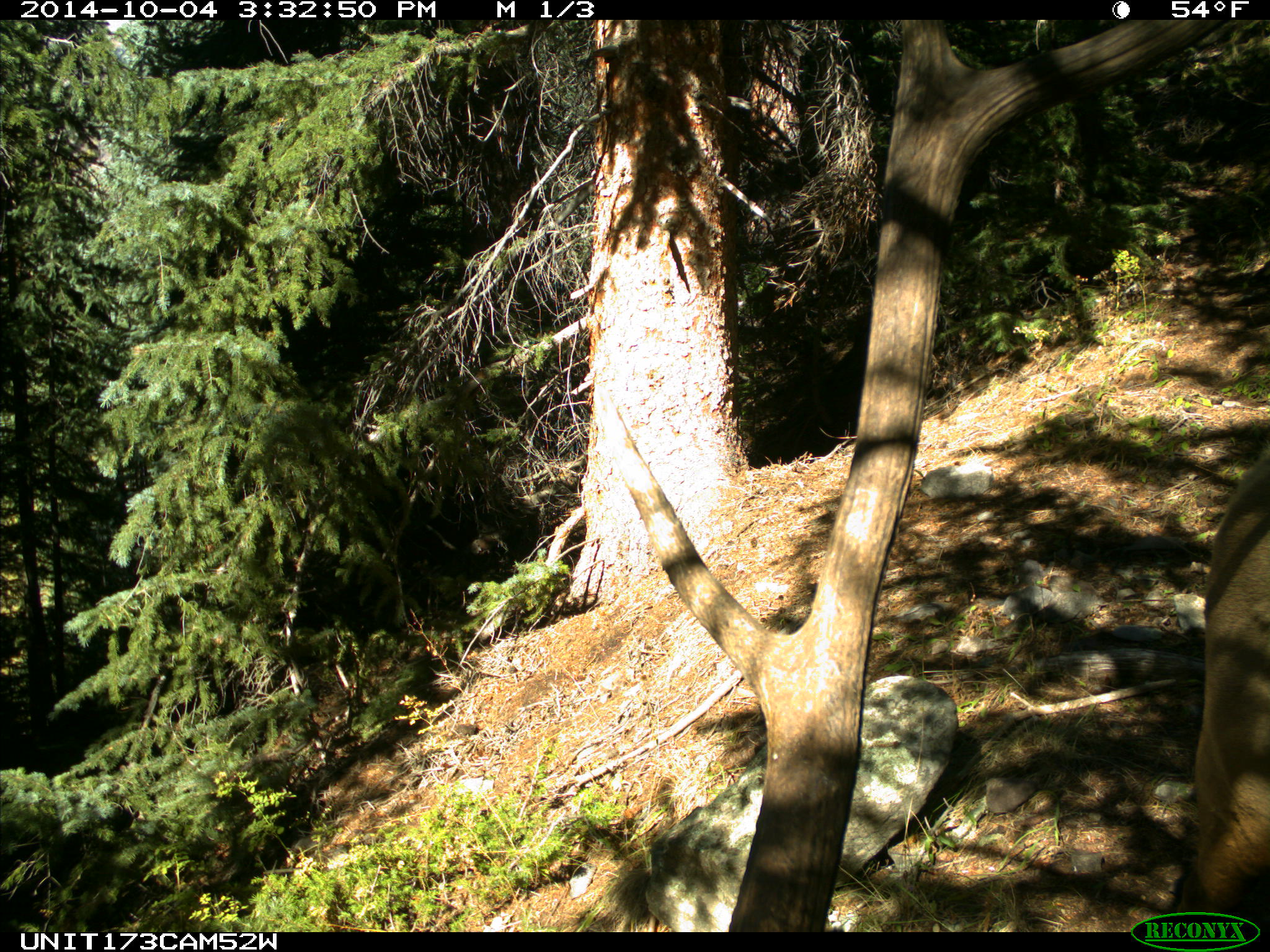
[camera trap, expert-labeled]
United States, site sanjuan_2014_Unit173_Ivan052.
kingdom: Animalia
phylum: Chordata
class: Mammalia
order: Artiodactyla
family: Cervidae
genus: Cervus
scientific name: Cervus elaphus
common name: red deer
Cervus elaphus (red deer).